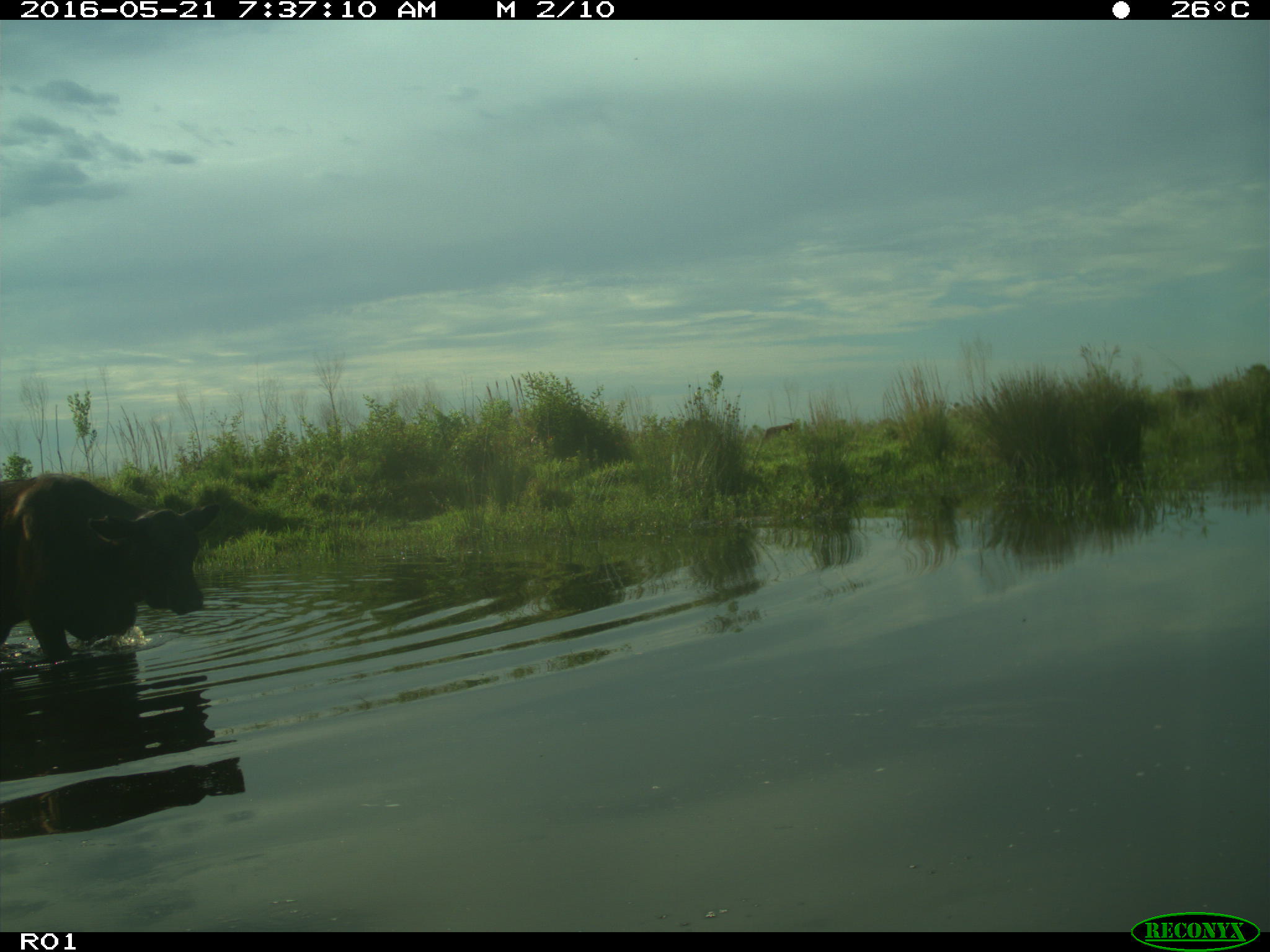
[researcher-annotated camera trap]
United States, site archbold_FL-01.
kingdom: Animalia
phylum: Chordata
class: Mammalia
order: Artiodactyla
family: Bovidae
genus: Bos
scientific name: Bos taurus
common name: domestic cow